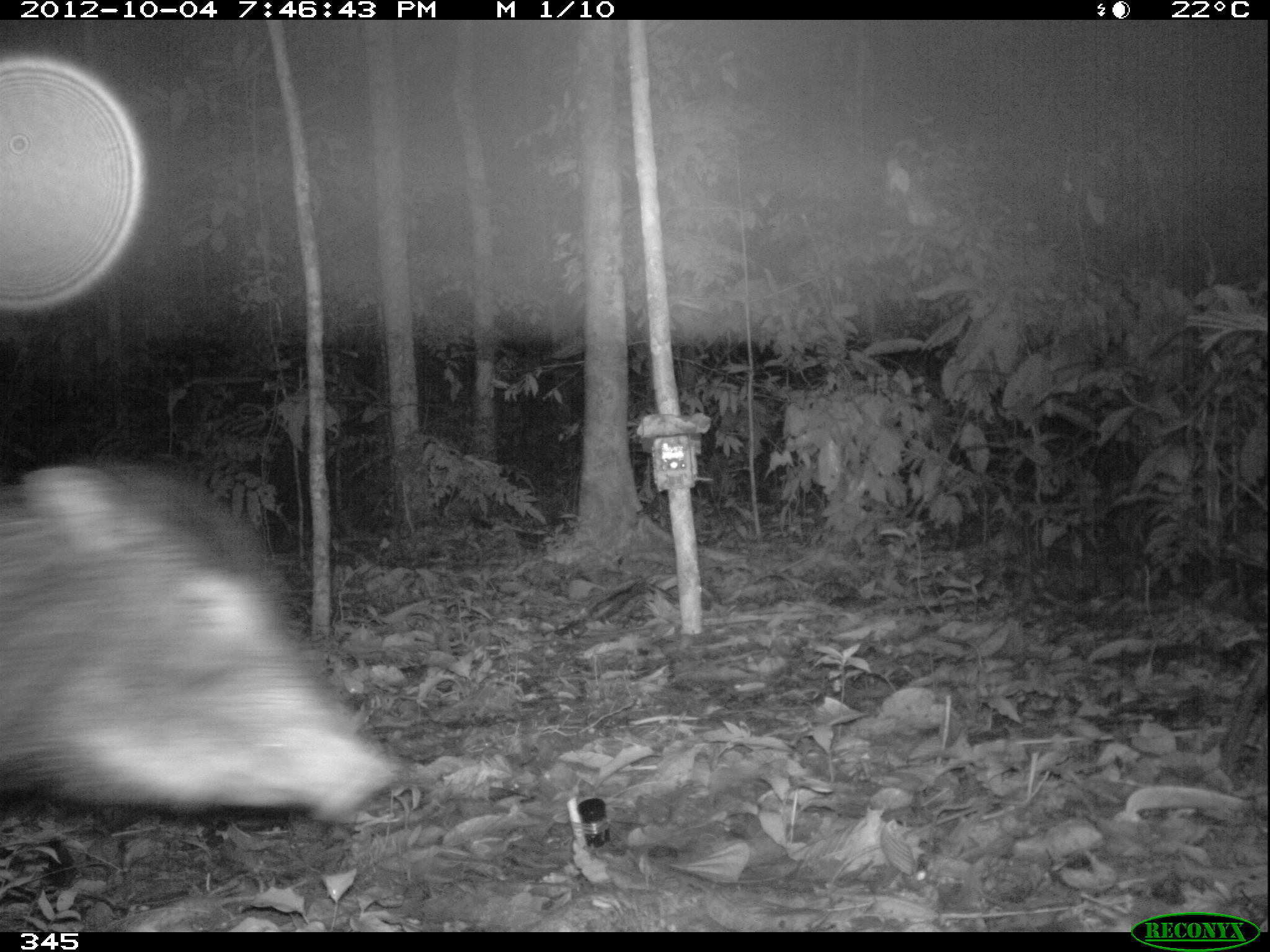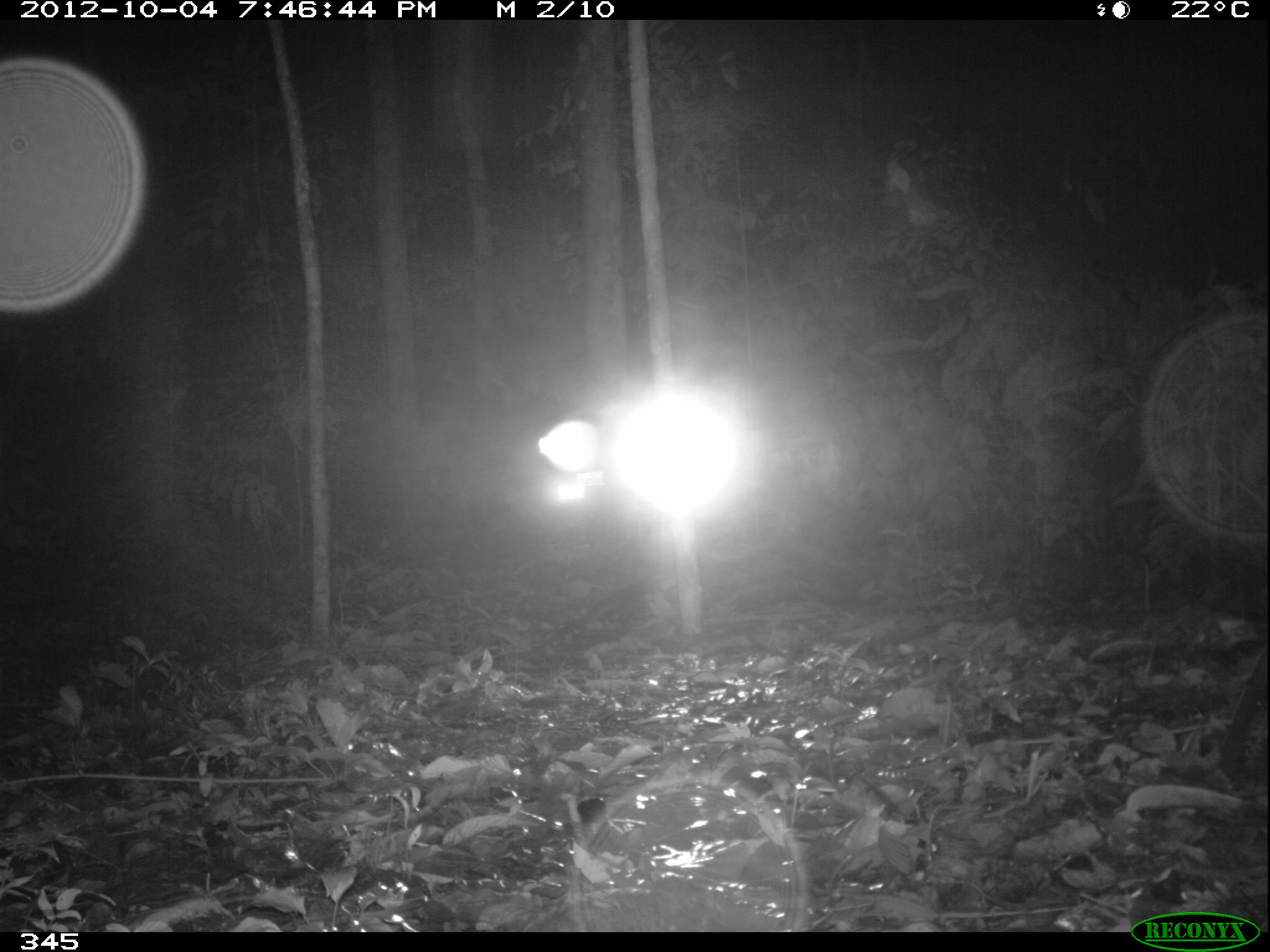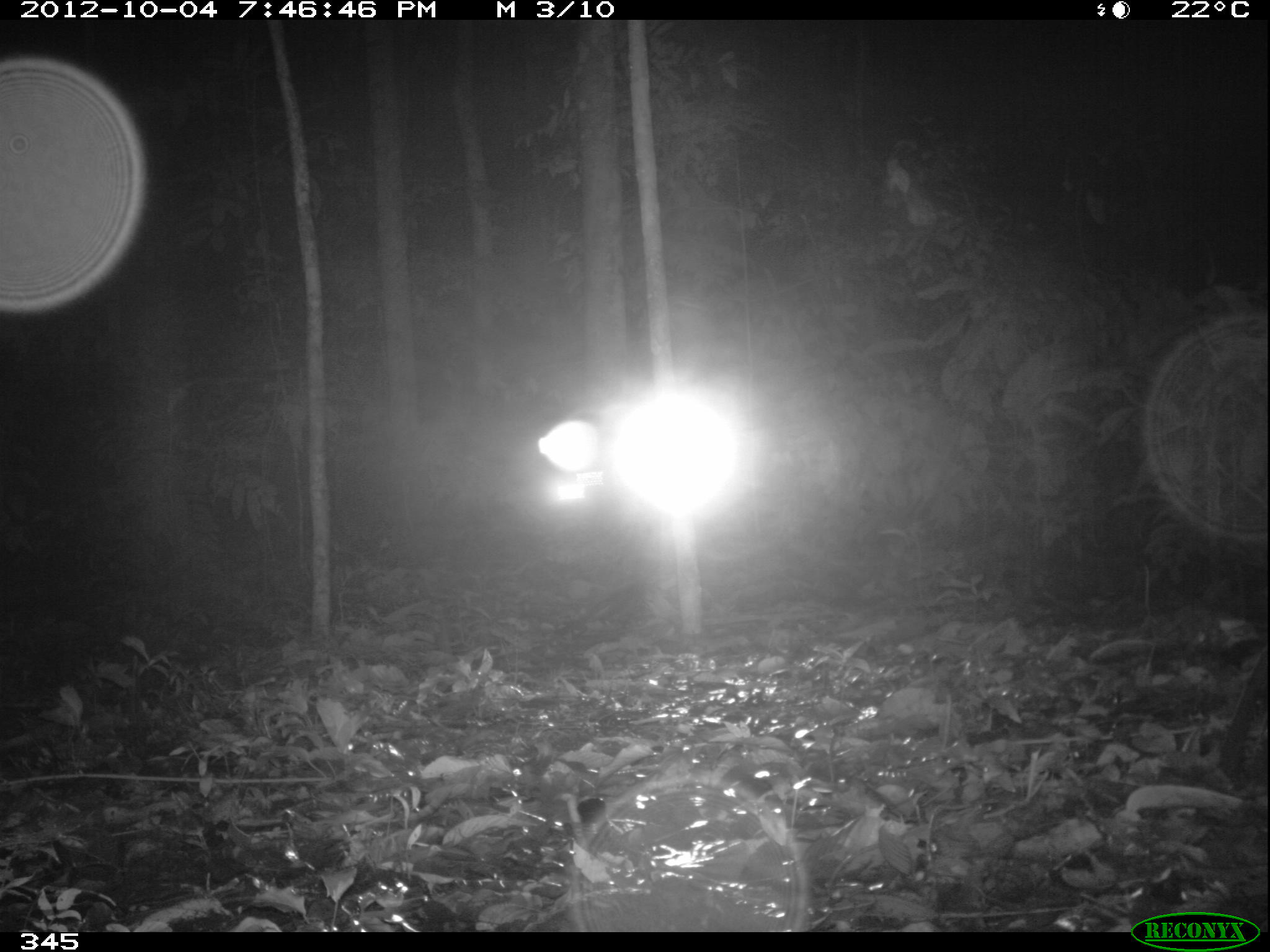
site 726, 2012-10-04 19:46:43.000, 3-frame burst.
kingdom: Animalia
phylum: Chordata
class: Mammalia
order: Artiodactyla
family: Tayassuidae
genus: Tayassu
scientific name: Tayassu pecari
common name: white-lipped peccary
Tayassu pecari (white-lipped peccary).